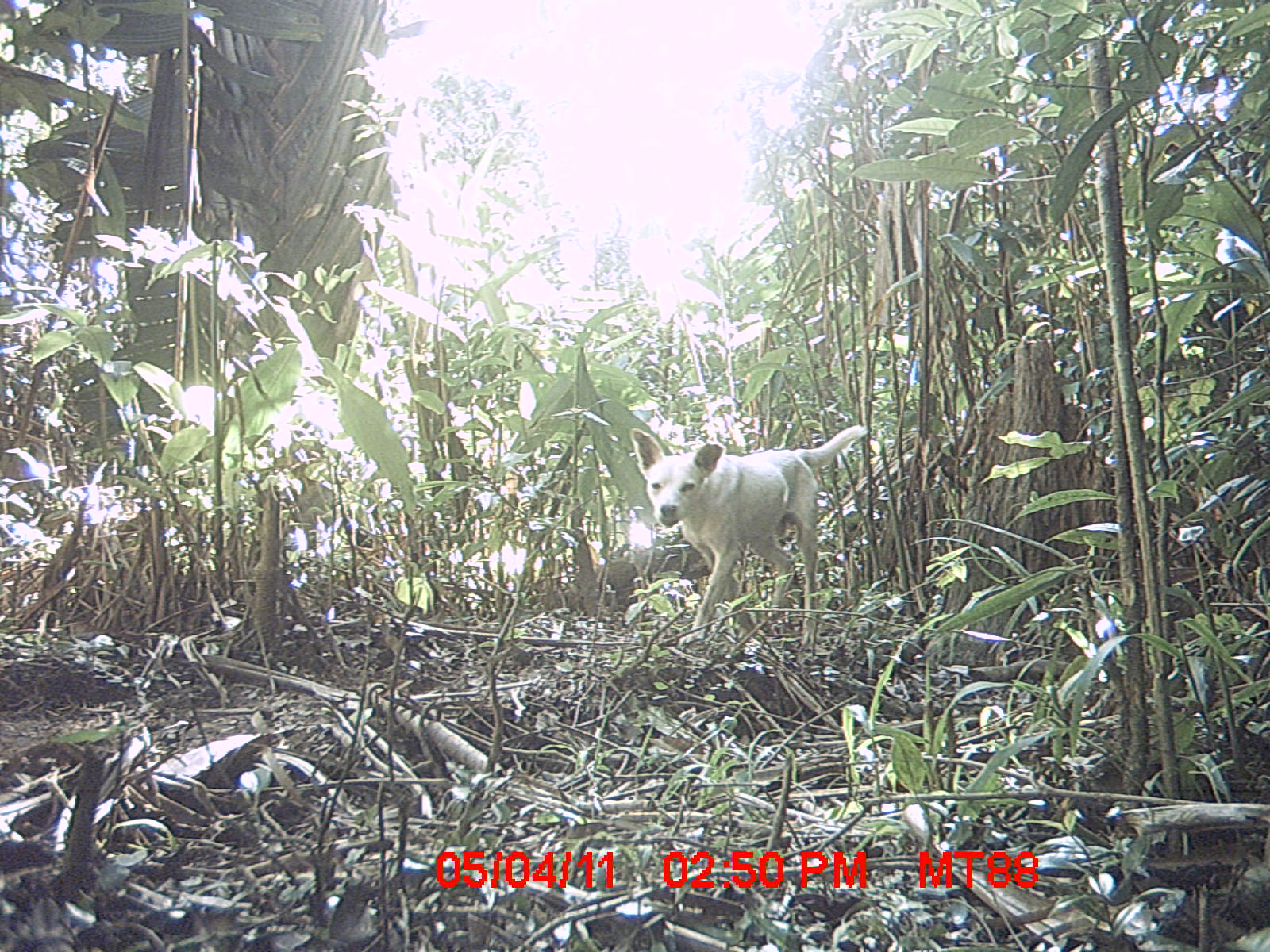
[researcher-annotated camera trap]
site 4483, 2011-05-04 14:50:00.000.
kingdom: Animalia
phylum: Chordata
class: Mammalia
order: Carnivora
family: Canidae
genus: Canis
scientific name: Canis familiaris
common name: domestic dog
Canis familiaris (domestic dog), count 2.